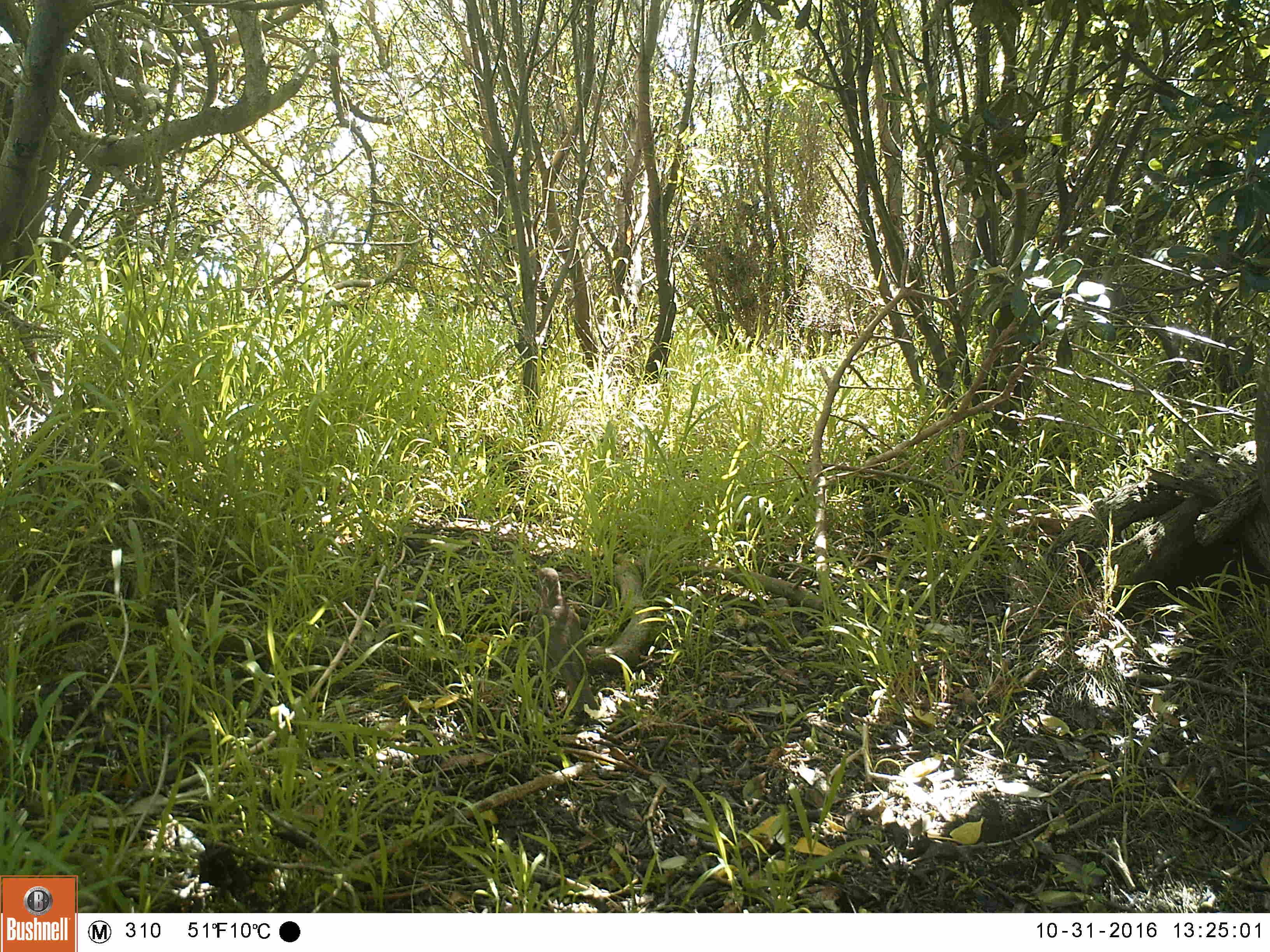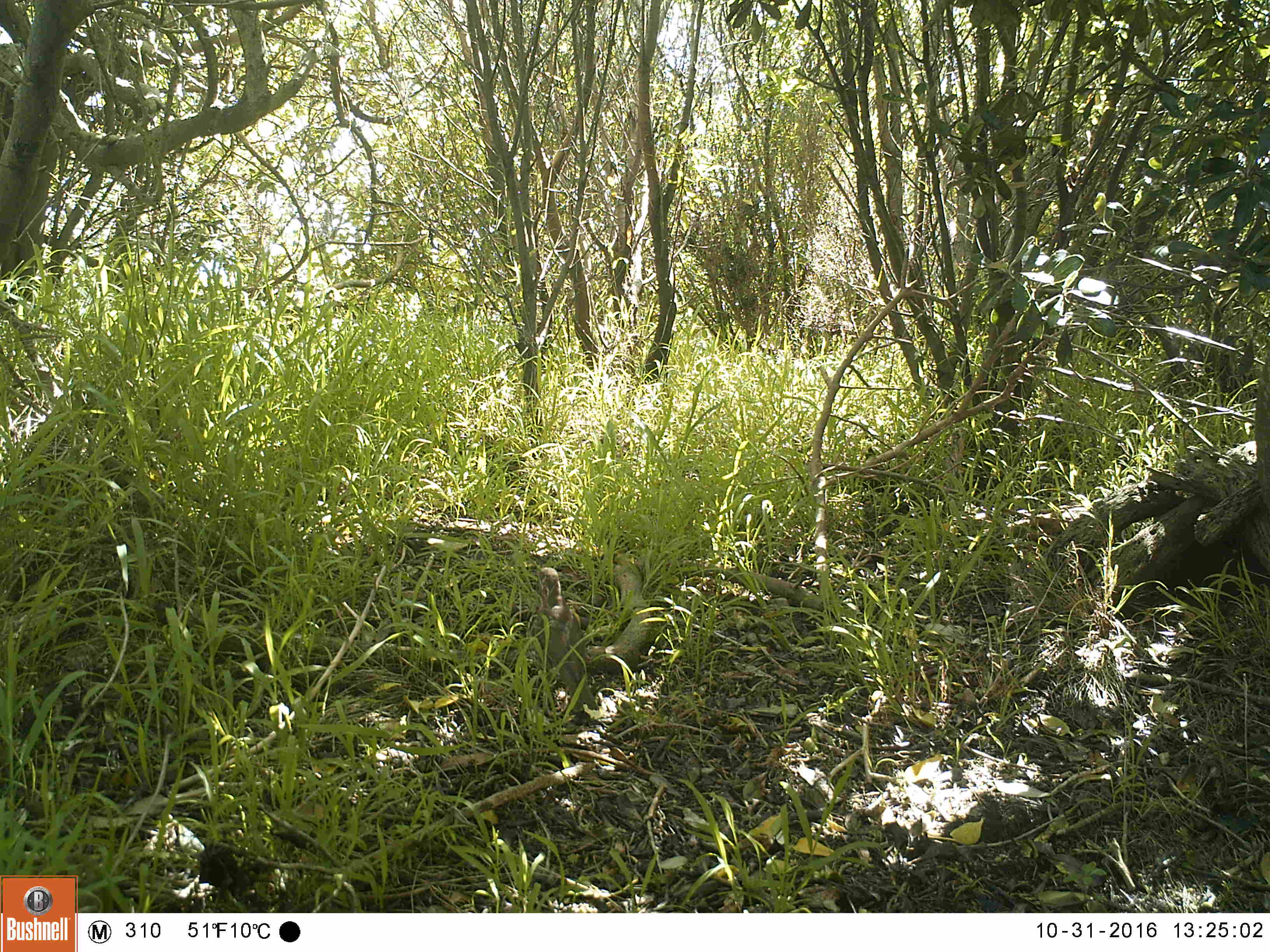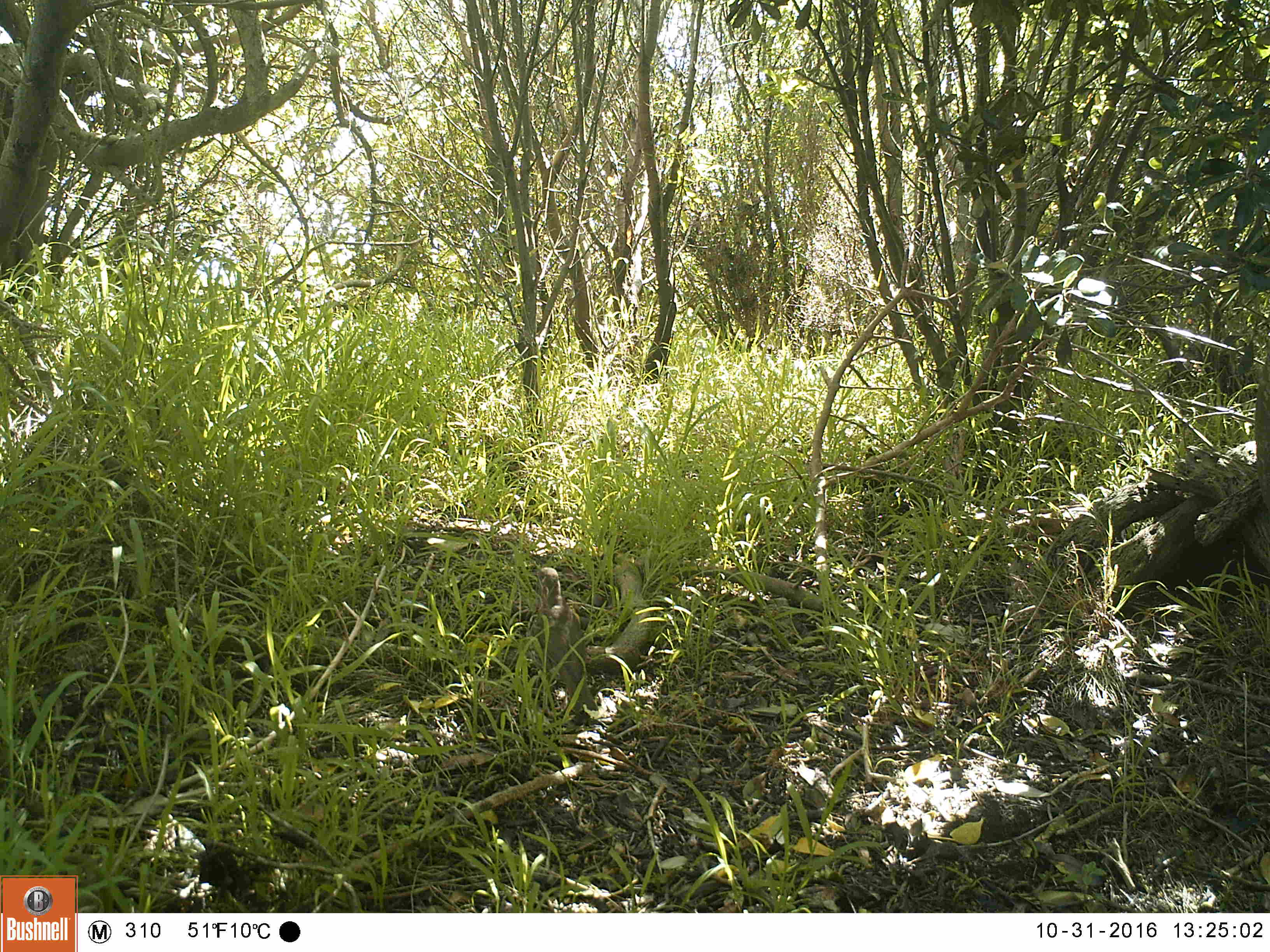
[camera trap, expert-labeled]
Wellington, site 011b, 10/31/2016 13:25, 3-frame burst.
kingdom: Animalia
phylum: Chordata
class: Aves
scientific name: Aves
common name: bird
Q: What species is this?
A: Bird (Aves).